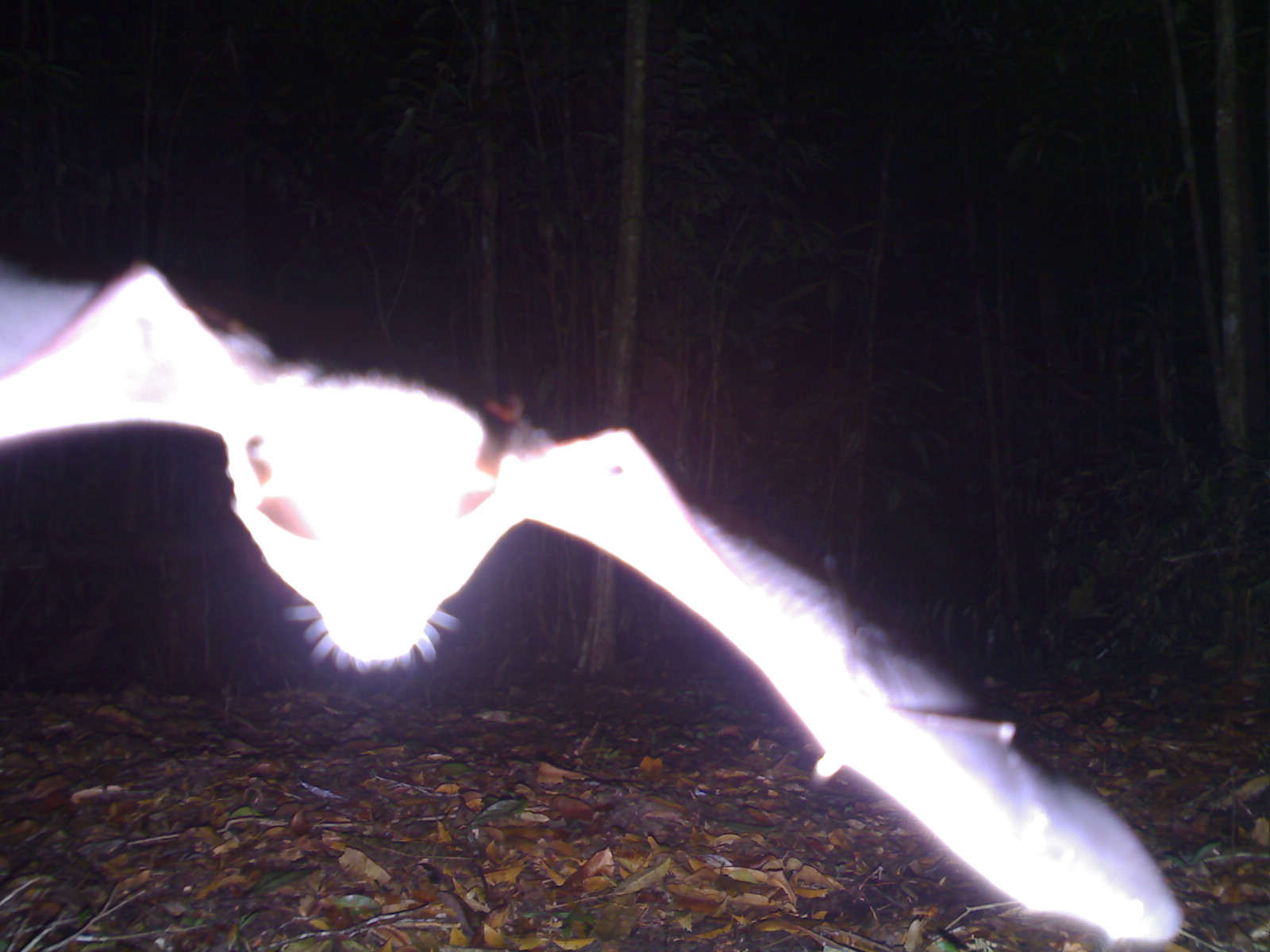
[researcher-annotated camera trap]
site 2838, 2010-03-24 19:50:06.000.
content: unidentified animal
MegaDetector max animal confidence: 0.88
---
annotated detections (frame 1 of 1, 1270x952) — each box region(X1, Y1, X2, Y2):
unknown: region(0, 264, 1186, 952)